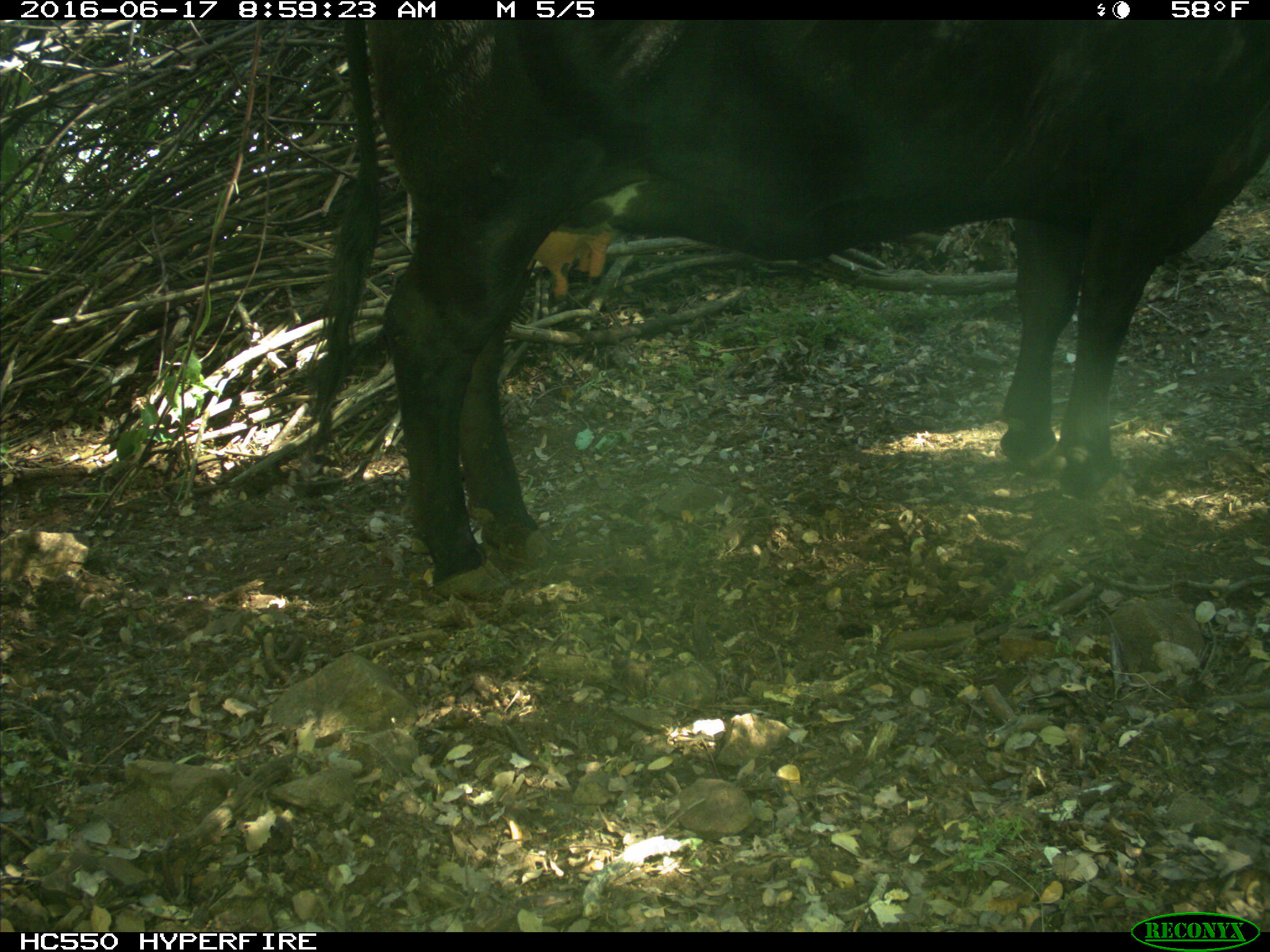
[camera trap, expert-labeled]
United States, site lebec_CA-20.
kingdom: Animalia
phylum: Chordata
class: Mammalia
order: Artiodactyla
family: Bovidae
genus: Bos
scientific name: Bos taurus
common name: domestic cow